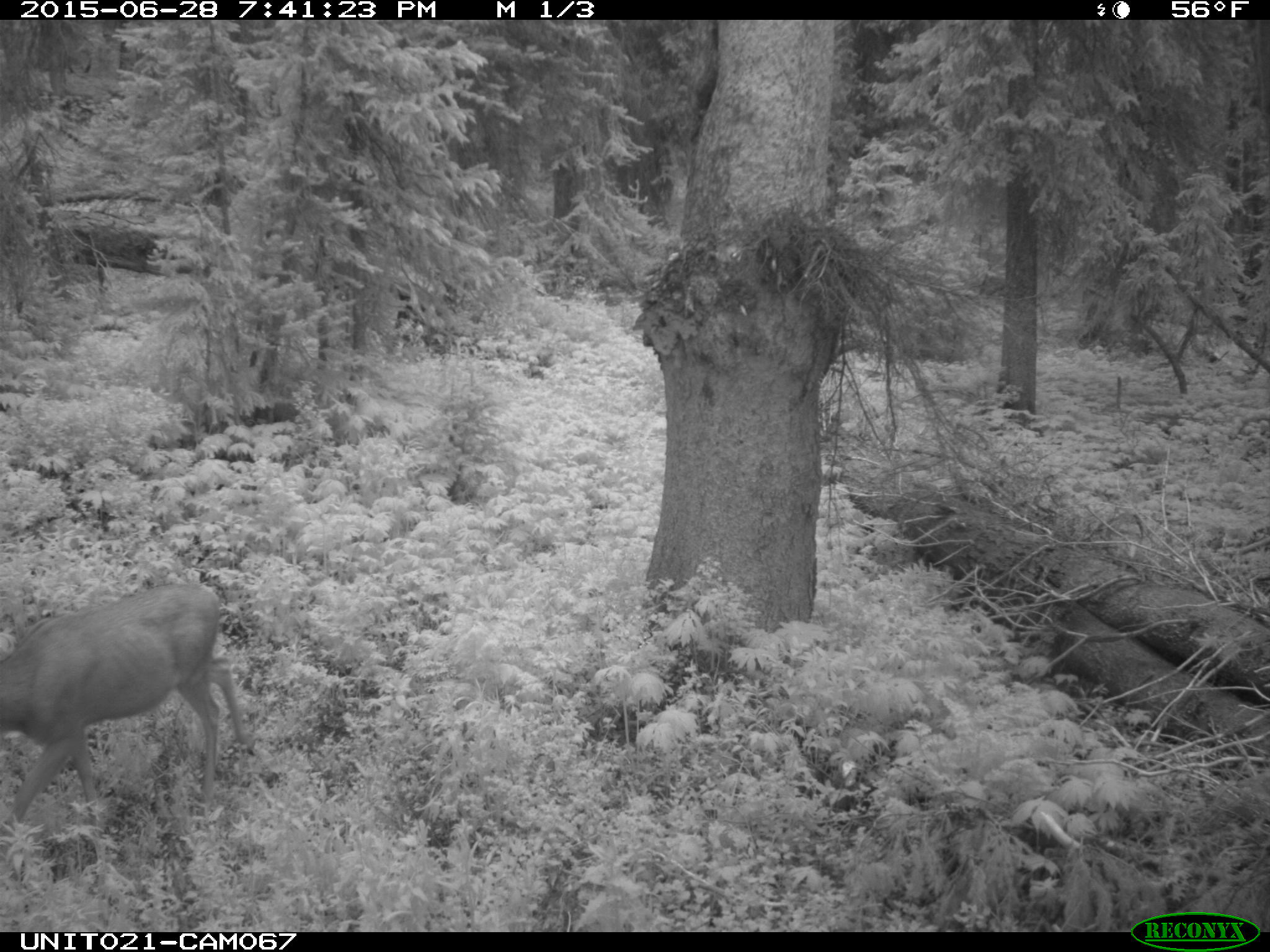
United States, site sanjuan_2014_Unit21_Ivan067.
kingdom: Animalia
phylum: Chordata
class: Mammalia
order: Artiodactyla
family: Cervidae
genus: Odocoileus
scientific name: Odocoileus hemionus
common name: mule deer